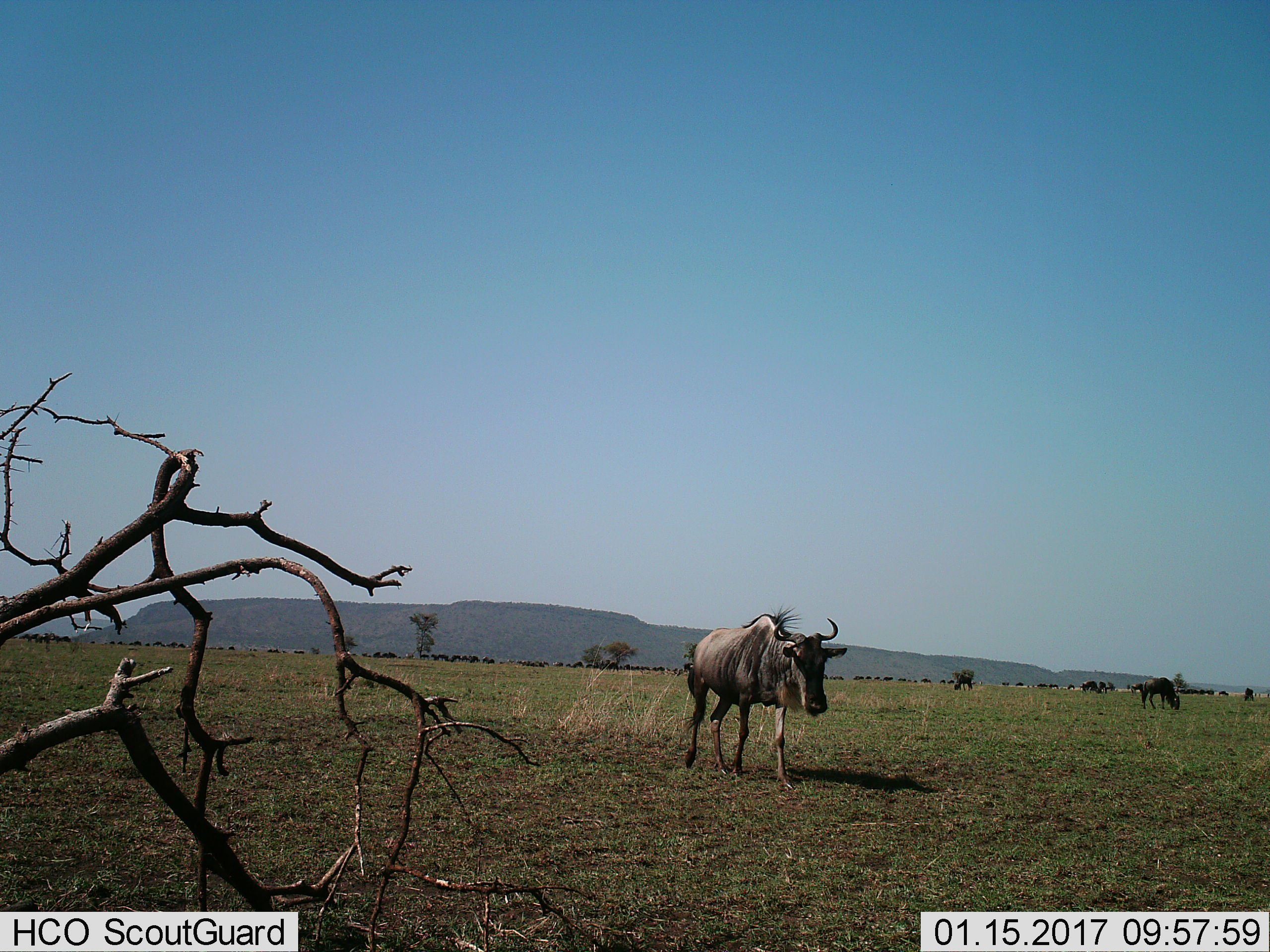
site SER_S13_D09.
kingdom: Animalia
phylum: Chordata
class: Mammalia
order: Artiodactyla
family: Bovidae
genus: Connochaetes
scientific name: Connochaetes taurinus taurinus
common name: blue wildebeest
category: wildebeestblue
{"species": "wildebeestblue (blue wildebeest) (Connochaetes taurinus taurinus)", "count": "11-50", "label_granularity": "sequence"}